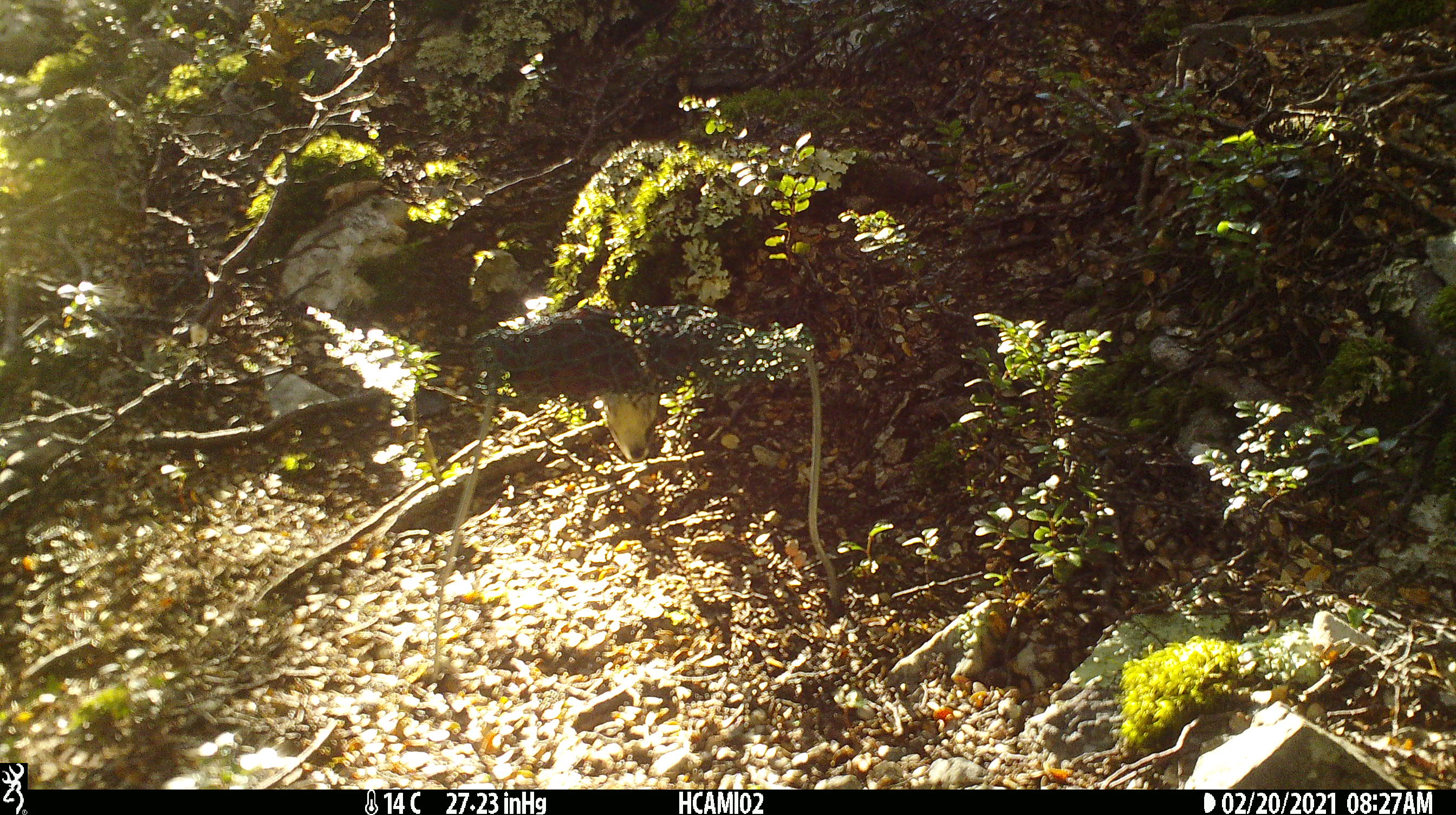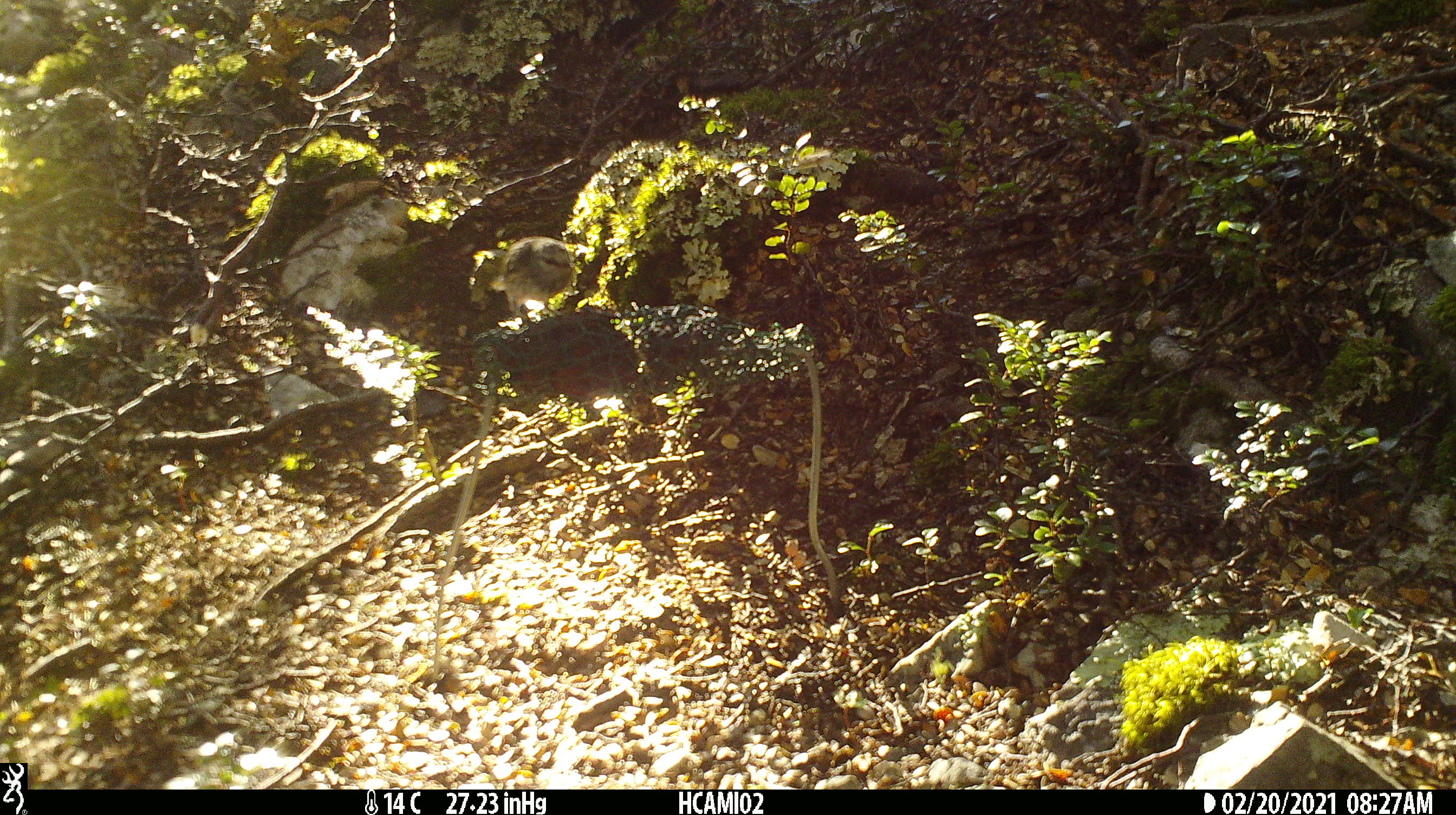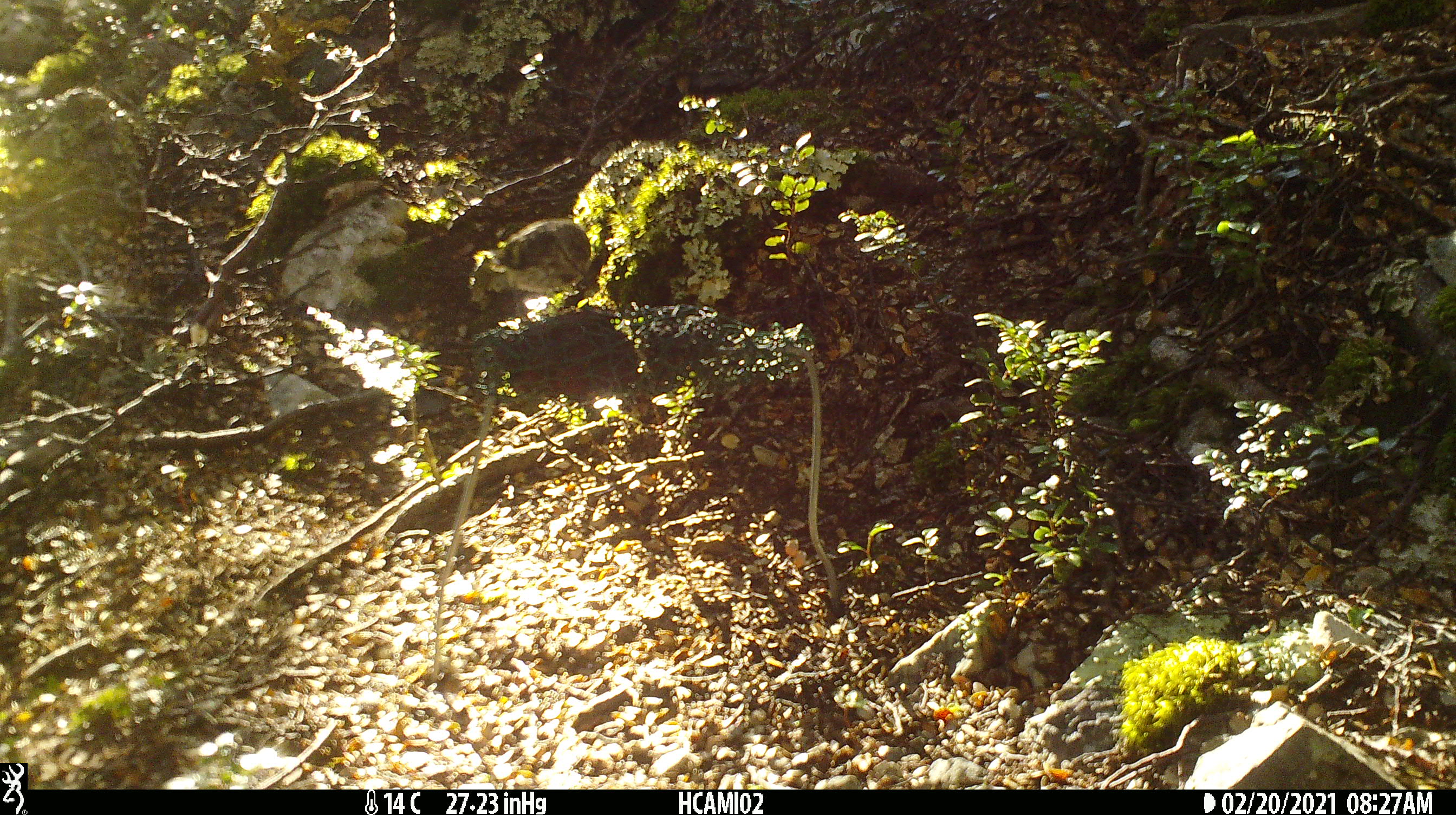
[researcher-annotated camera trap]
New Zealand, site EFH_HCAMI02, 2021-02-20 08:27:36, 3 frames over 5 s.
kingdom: Animalia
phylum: Chordata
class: Aves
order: Passeriformes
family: Acanthisittidae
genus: Acanthisitta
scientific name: Acanthisitta chloris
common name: rifleman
Rifleman (Acanthisitta chloris).